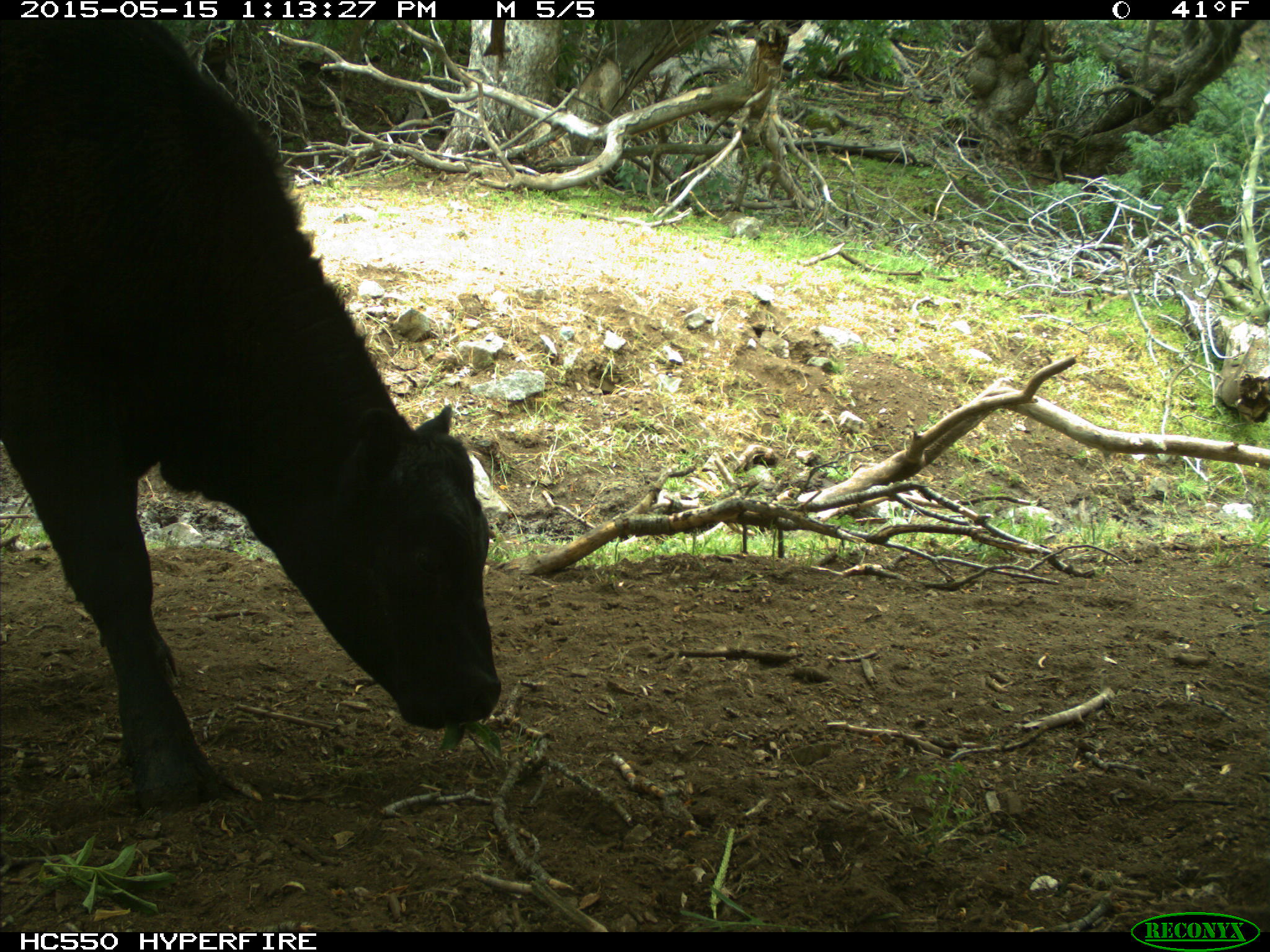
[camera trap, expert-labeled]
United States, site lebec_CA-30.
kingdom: Animalia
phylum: Chordata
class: Mammalia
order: Artiodactyla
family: Bovidae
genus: Bos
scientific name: Bos taurus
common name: domestic cow